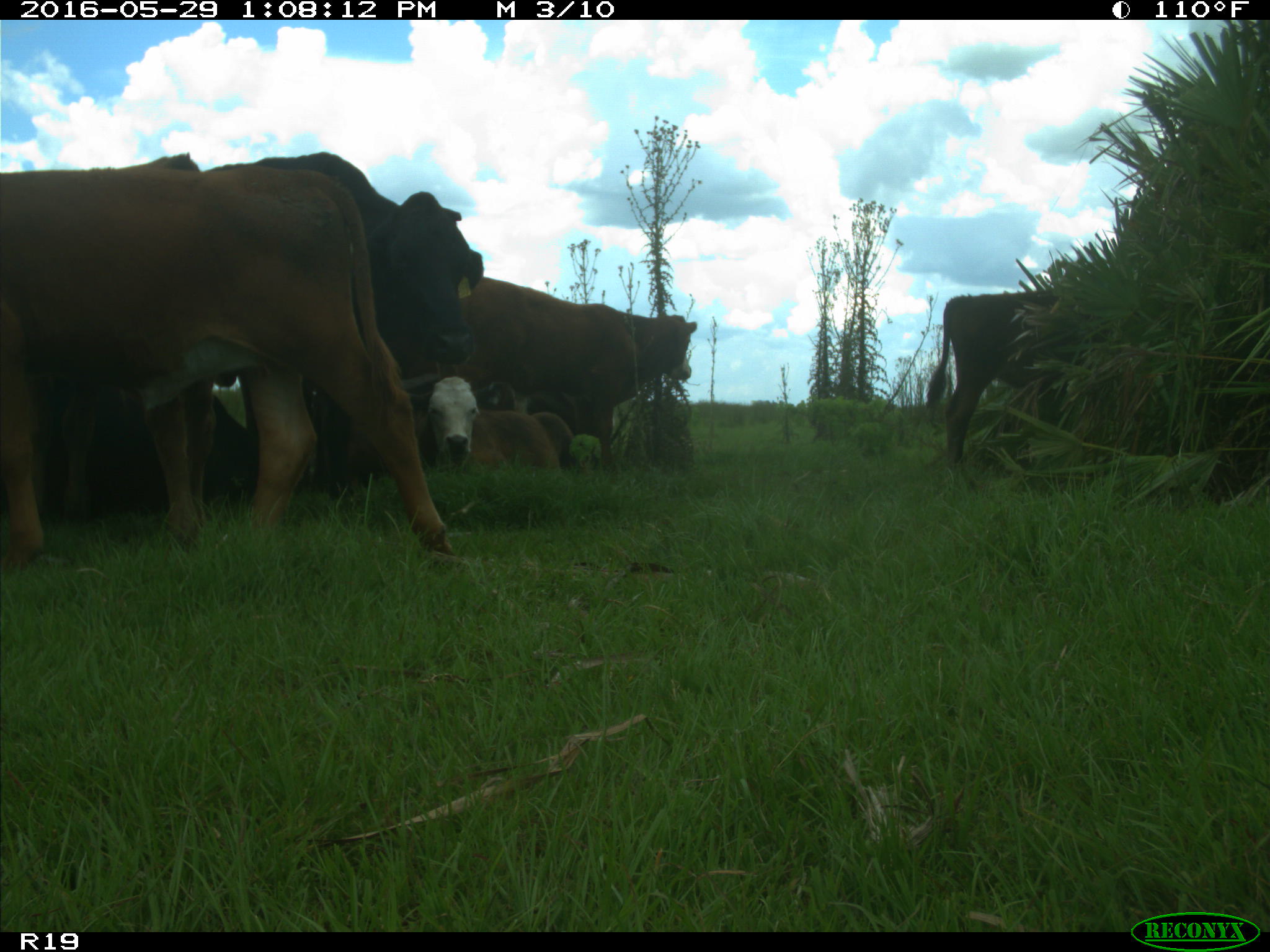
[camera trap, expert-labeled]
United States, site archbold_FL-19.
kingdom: Animalia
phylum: Chordata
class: Mammalia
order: Artiodactyla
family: Bovidae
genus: Bos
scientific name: Bos taurus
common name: domestic cow